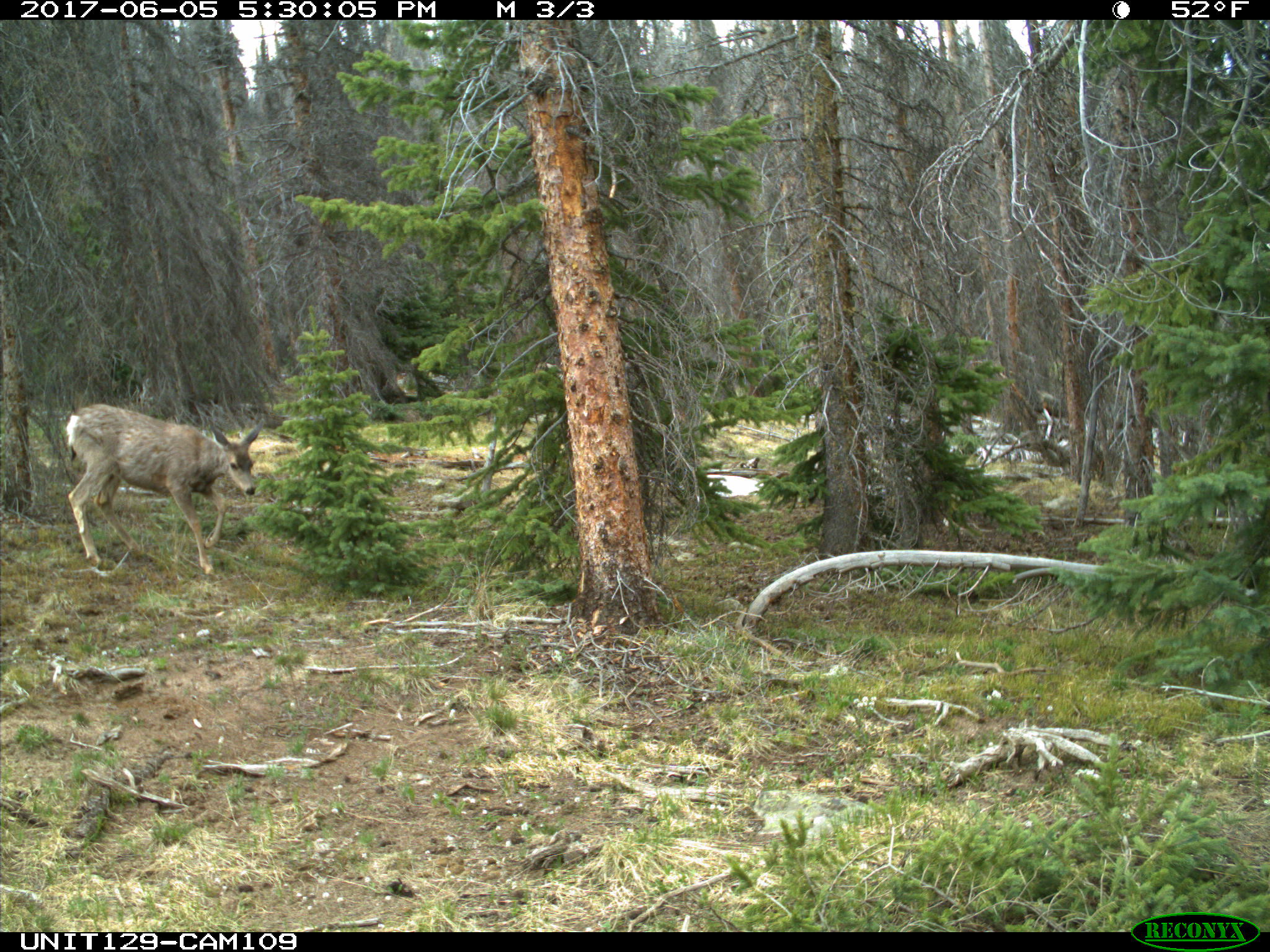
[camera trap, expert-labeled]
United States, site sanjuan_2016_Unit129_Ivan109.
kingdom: Animalia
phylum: Chordata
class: Mammalia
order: Artiodactyla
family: Cervidae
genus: Odocoileus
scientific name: Odocoileus hemionus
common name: mule deer